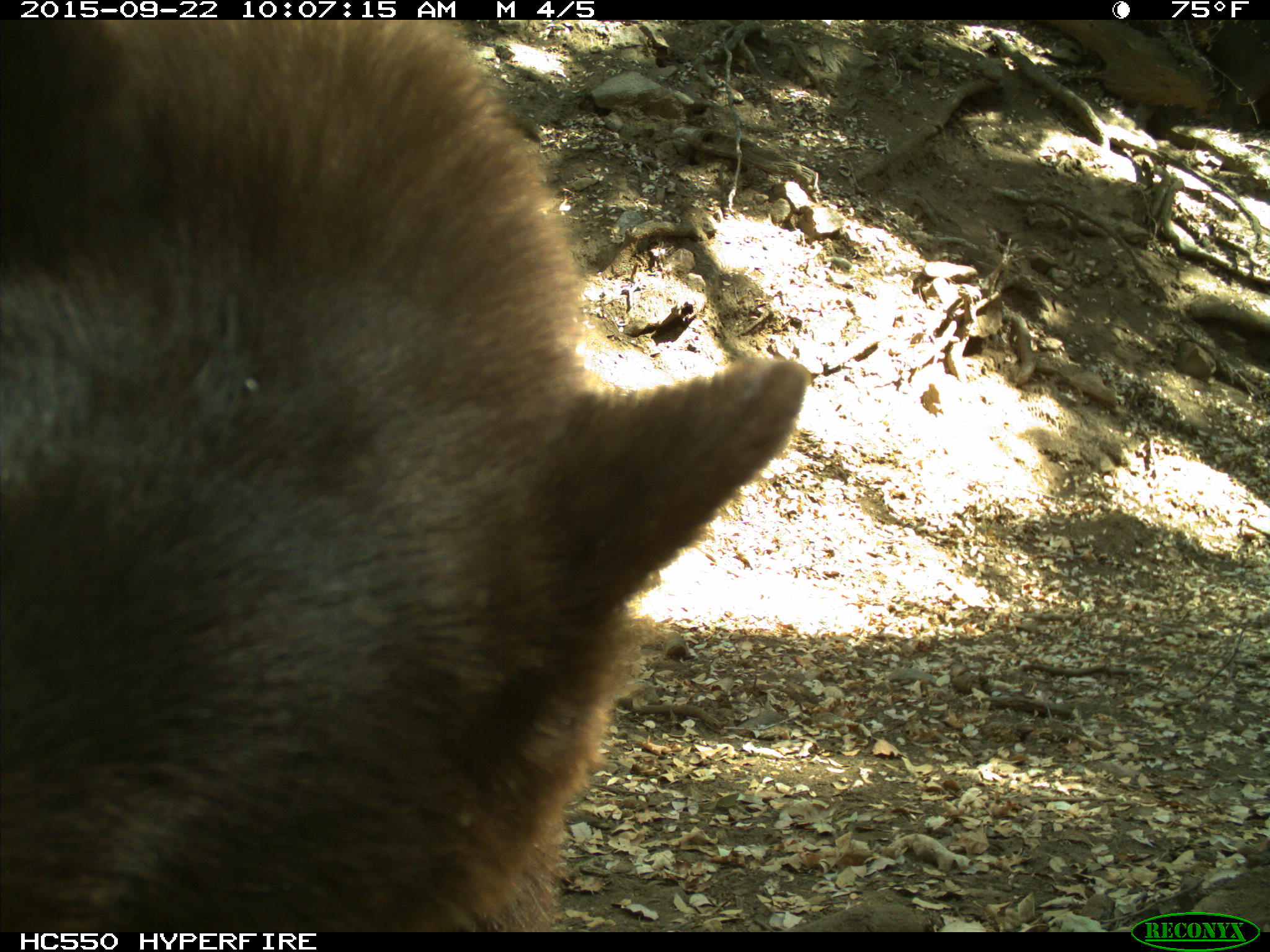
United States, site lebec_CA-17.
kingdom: Animalia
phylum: Chordata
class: Mammalia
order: Carnivora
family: Ursidae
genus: Ursus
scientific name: Ursus americanus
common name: american black bear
Ursus americanus (american black bear).